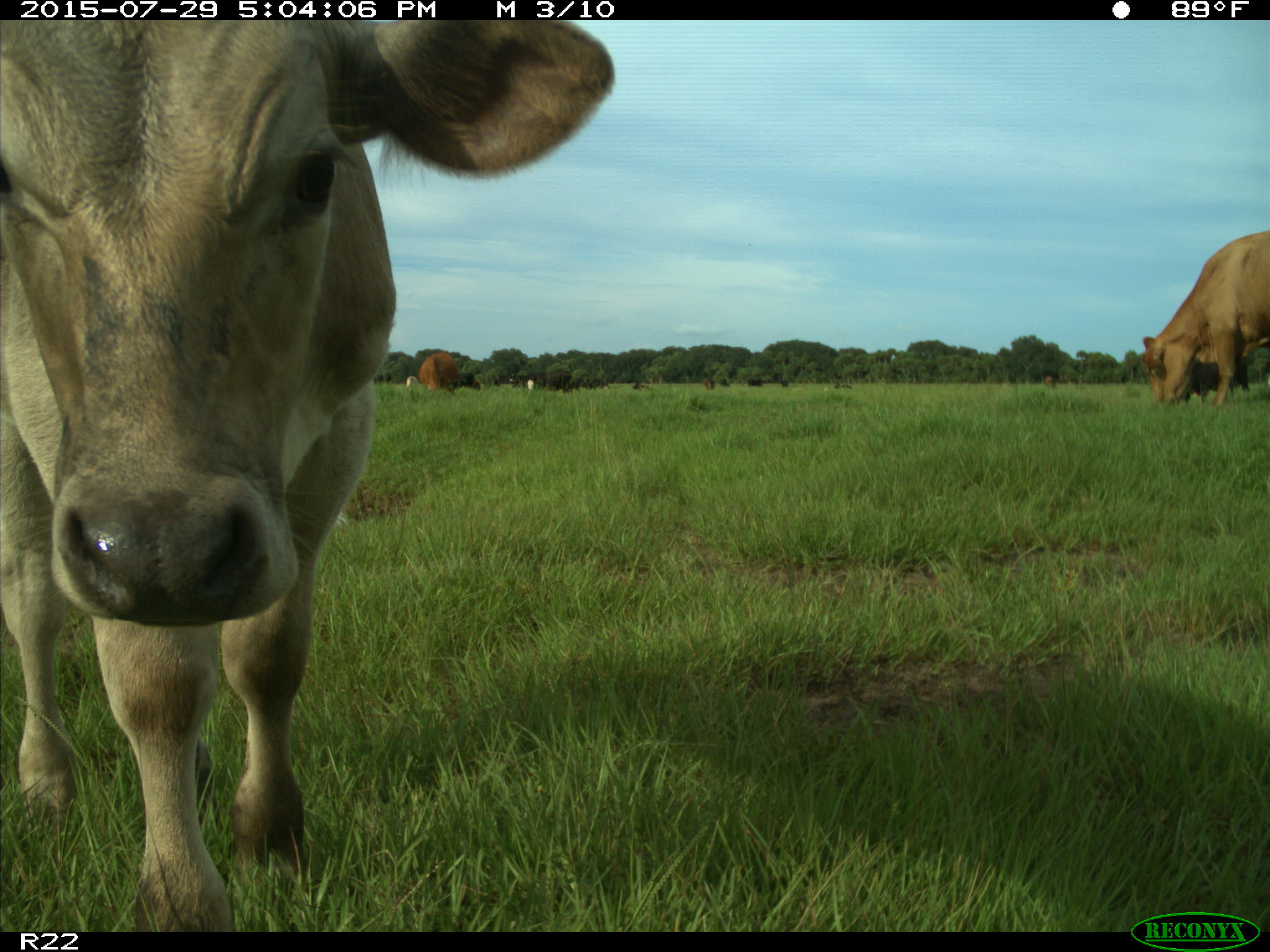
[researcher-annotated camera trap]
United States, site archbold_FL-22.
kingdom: Animalia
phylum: Chordata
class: Mammalia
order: Artiodactyla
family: Bovidae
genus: Bos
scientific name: Bos taurus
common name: domestic cow